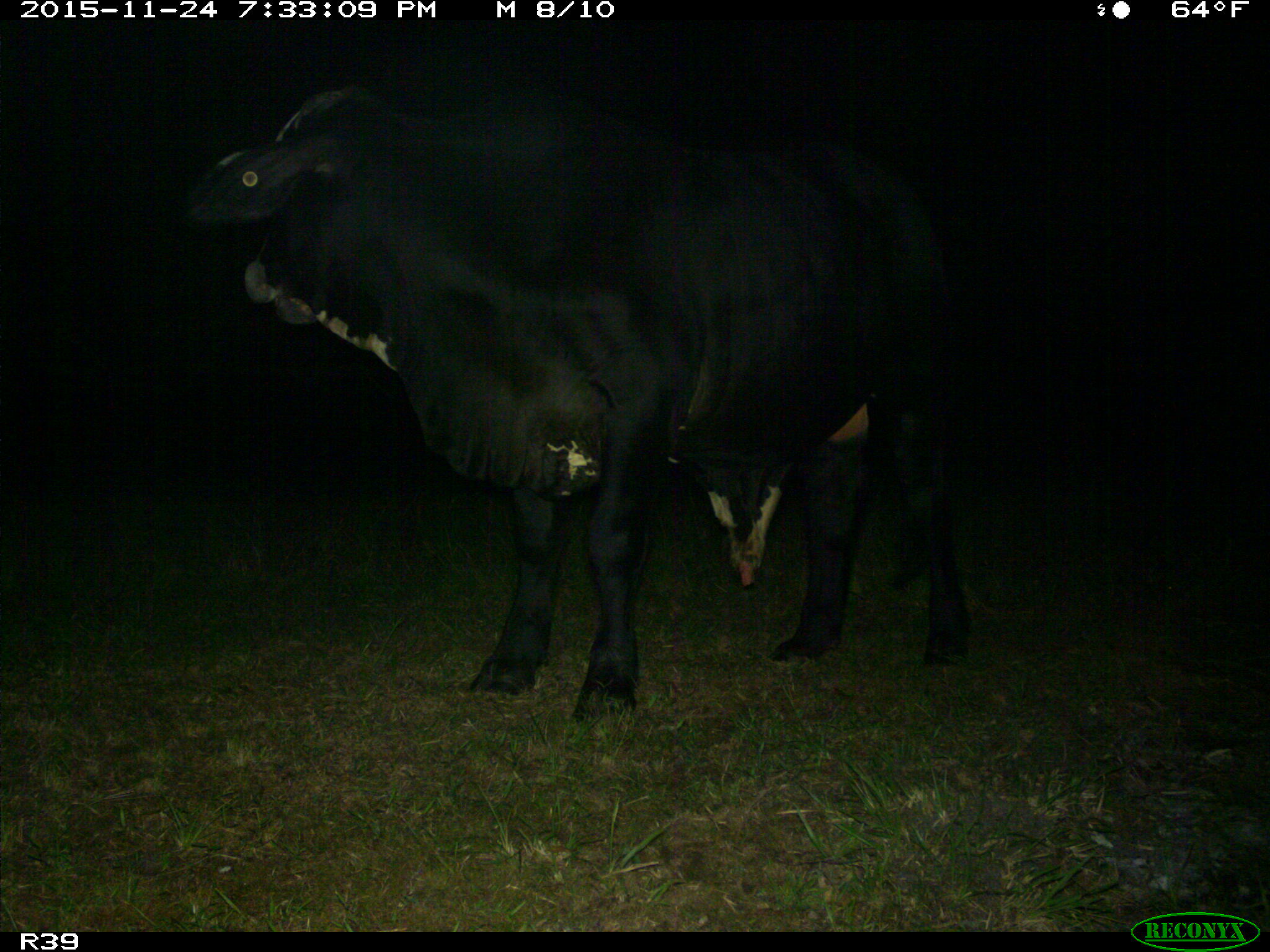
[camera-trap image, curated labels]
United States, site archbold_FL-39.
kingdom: Animalia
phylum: Chordata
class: Mammalia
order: Artiodactyla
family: Bovidae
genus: Bos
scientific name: Bos taurus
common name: domestic cow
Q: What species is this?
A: Bos taurus (domestic cow).